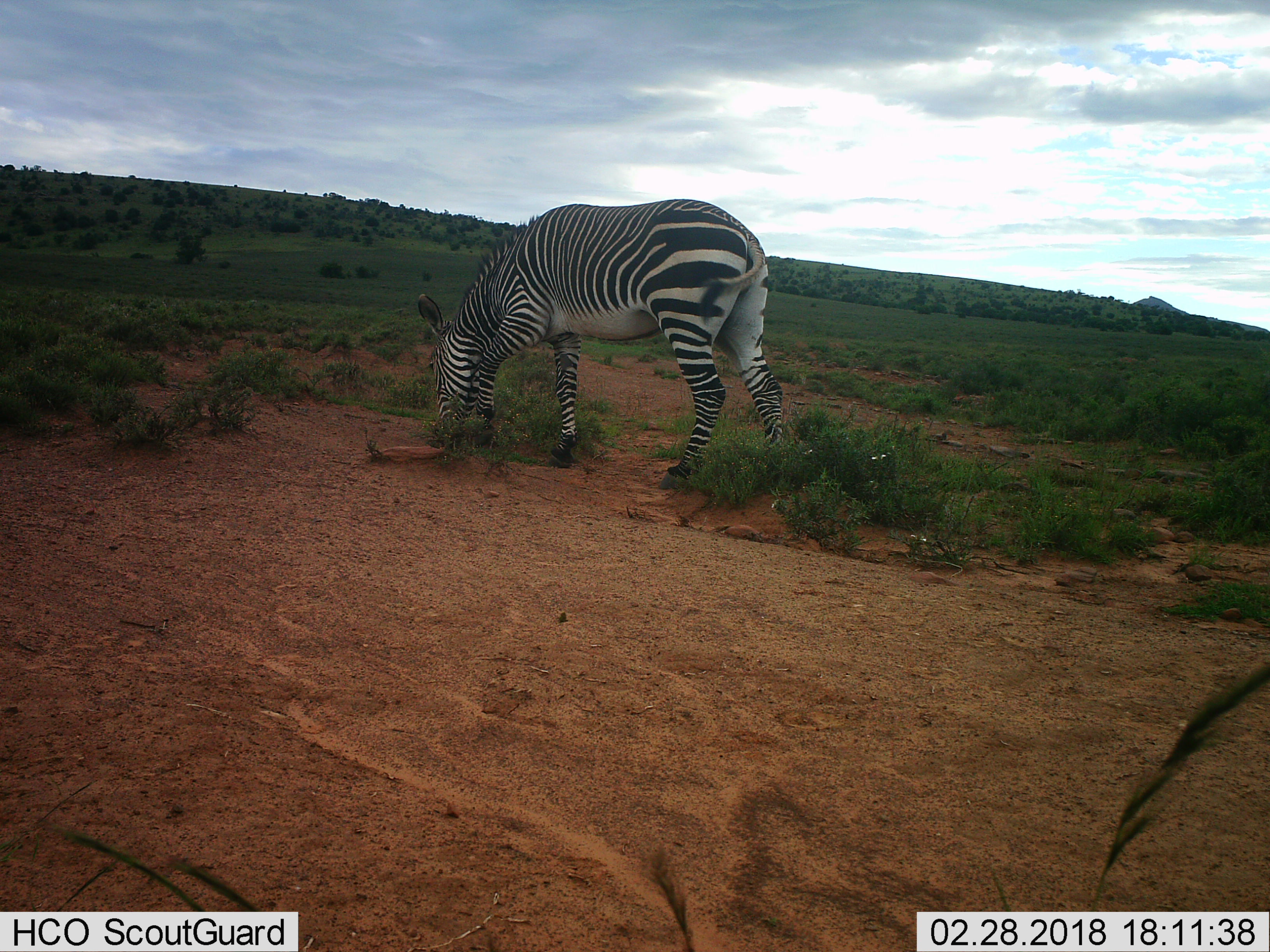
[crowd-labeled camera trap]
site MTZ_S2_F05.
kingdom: Animalia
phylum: Chordata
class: Mammalia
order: Perissodactyla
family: Equidae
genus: Equus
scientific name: Equus zebra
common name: mountain zebra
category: zebramountain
Zebramountain (mountain zebra) (Equus zebra), count 1. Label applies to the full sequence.